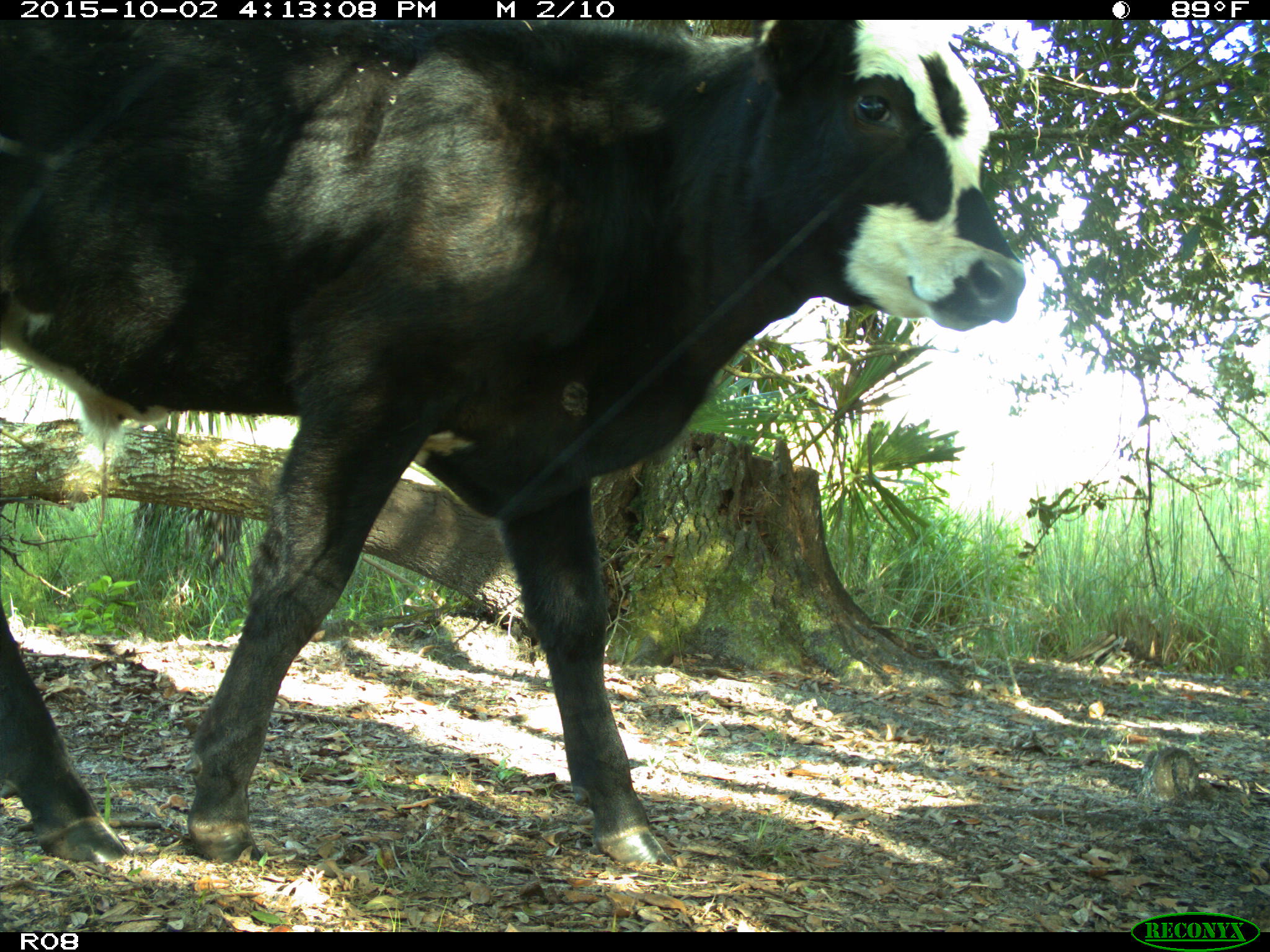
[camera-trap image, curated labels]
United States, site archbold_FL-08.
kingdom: Animalia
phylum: Chordata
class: Mammalia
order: Artiodactyla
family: Bovidae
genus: Bos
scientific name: Bos taurus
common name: domestic cow